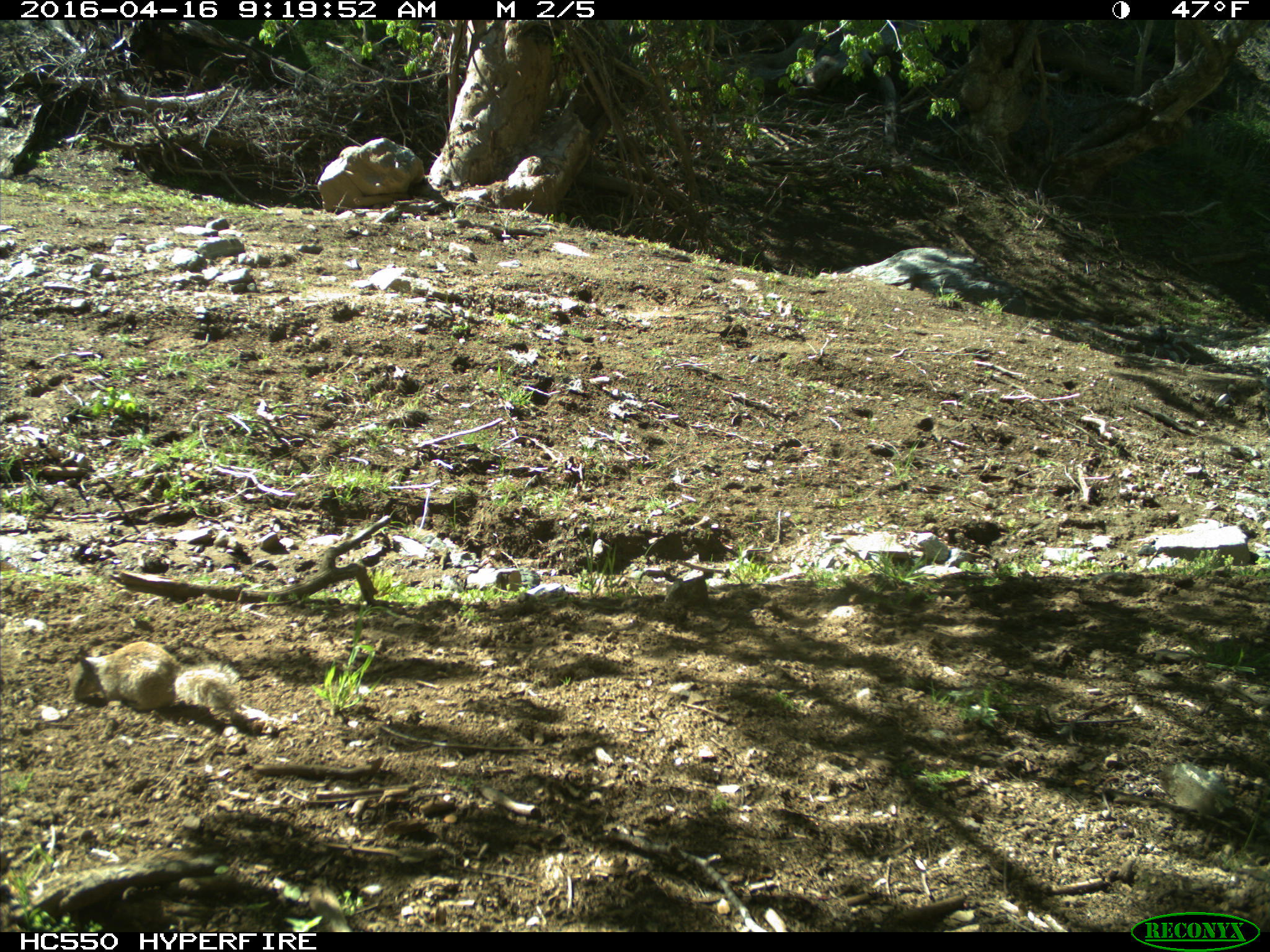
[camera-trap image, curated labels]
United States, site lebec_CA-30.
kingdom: Animalia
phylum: Chordata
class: Mammalia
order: Rodentia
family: Sciuridae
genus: Otospermophilus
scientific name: Otospermophilus beecheyi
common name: california ground squirrel